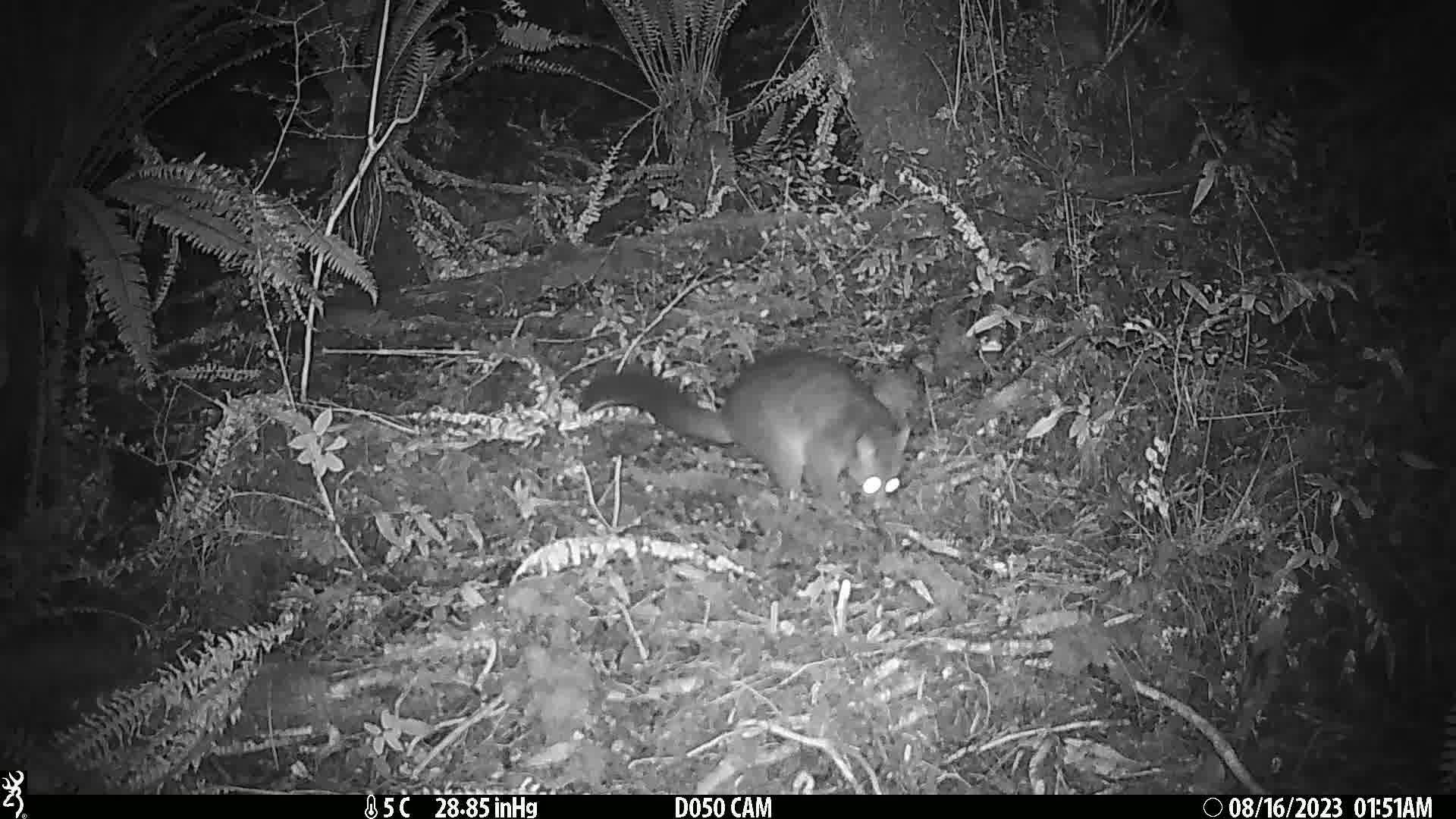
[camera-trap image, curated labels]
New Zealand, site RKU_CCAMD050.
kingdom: Animalia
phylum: Chordata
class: Mammalia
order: Diprotodontia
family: Phalangeridae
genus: Trichosurus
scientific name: Trichosurus vulpecula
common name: common brushtail possum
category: possum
Possum (common brushtail possum) (Trichosurus vulpecula).